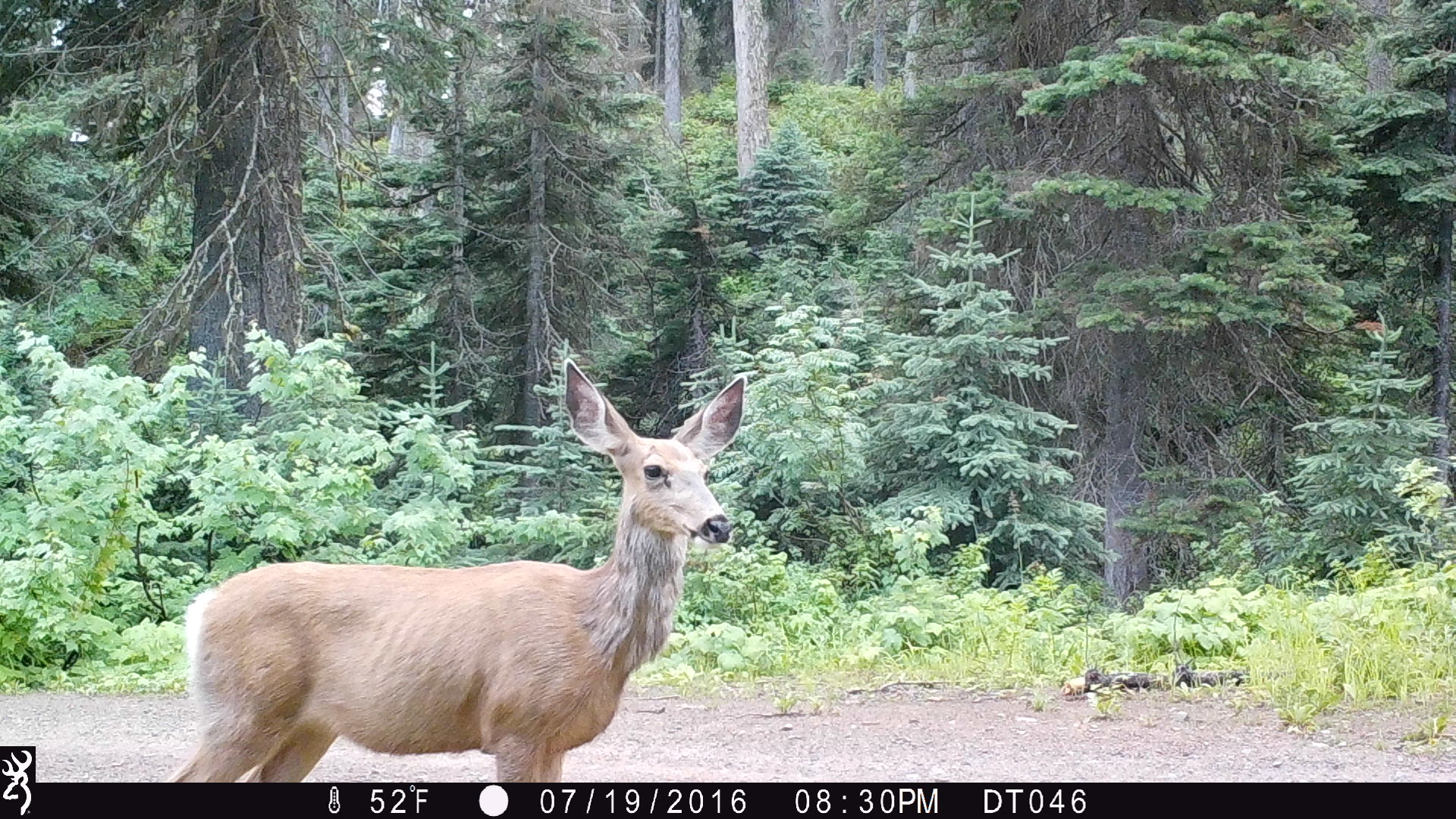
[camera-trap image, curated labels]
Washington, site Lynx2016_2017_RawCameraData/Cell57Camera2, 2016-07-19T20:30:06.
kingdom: Animalia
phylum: Chordata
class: Mammalia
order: Artiodactyla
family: Cervidae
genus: Odocoileus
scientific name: Odocoileus hemionus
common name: mule deer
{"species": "Odocoileus hemionus (mule deer)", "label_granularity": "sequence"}